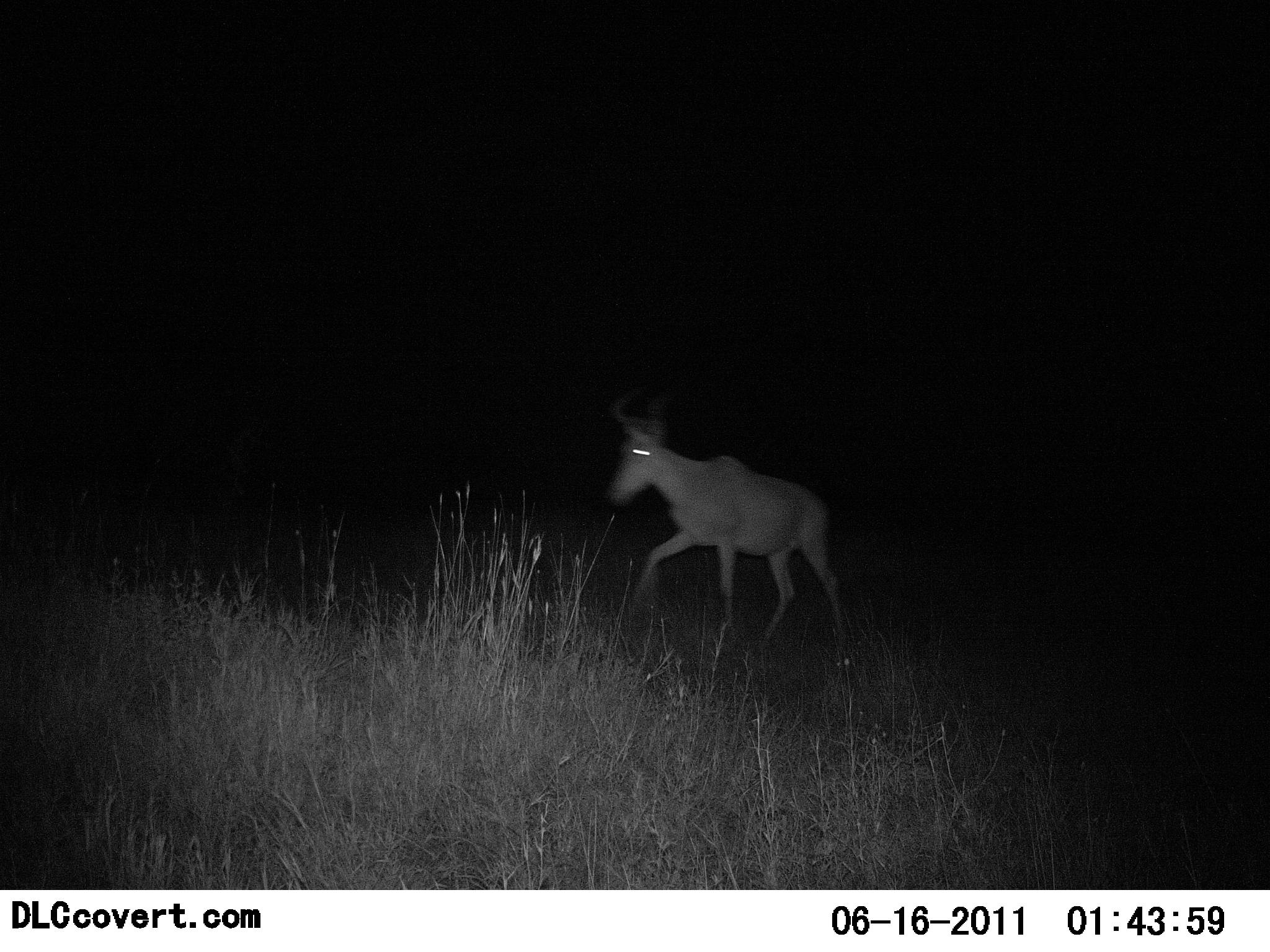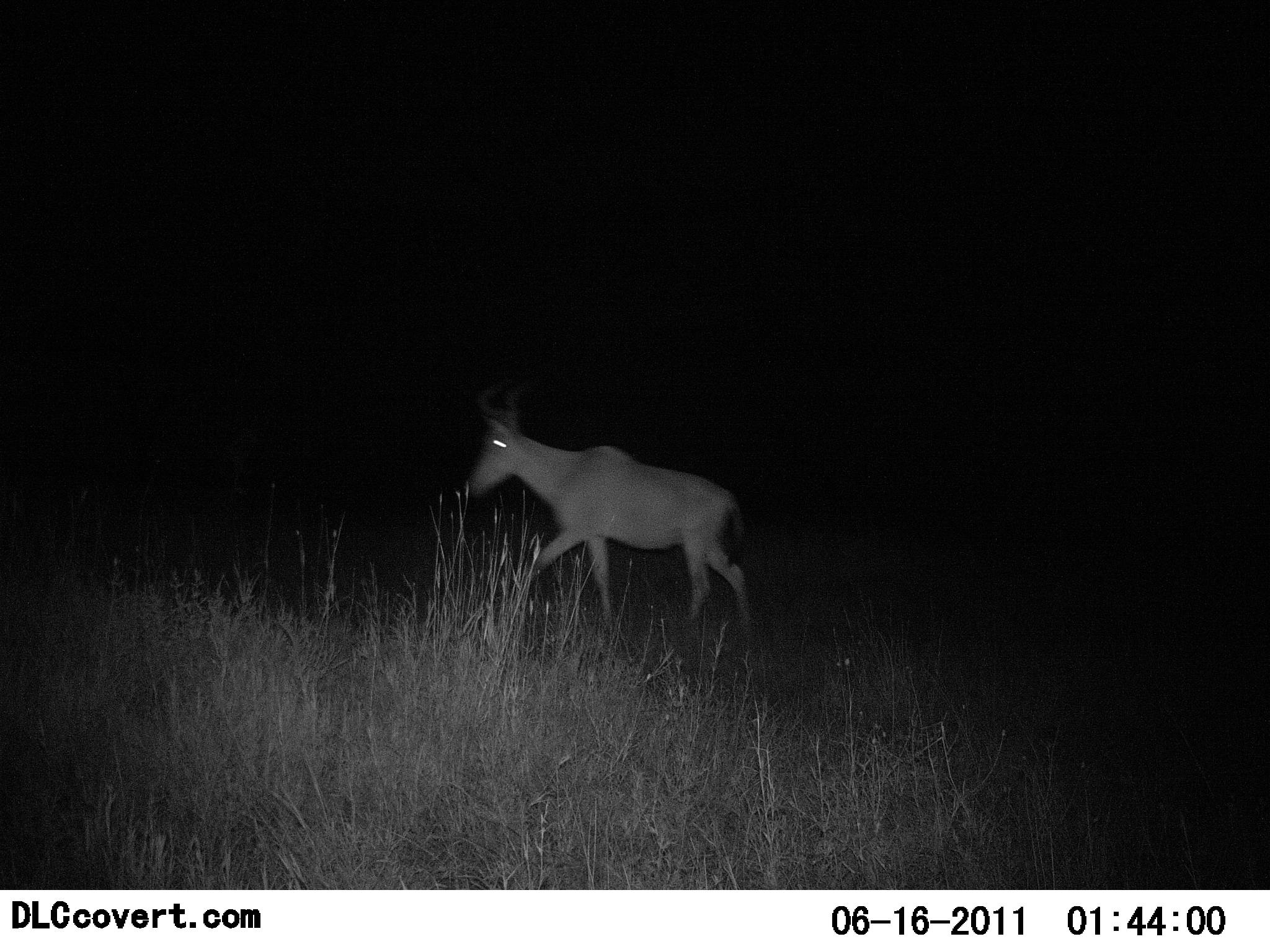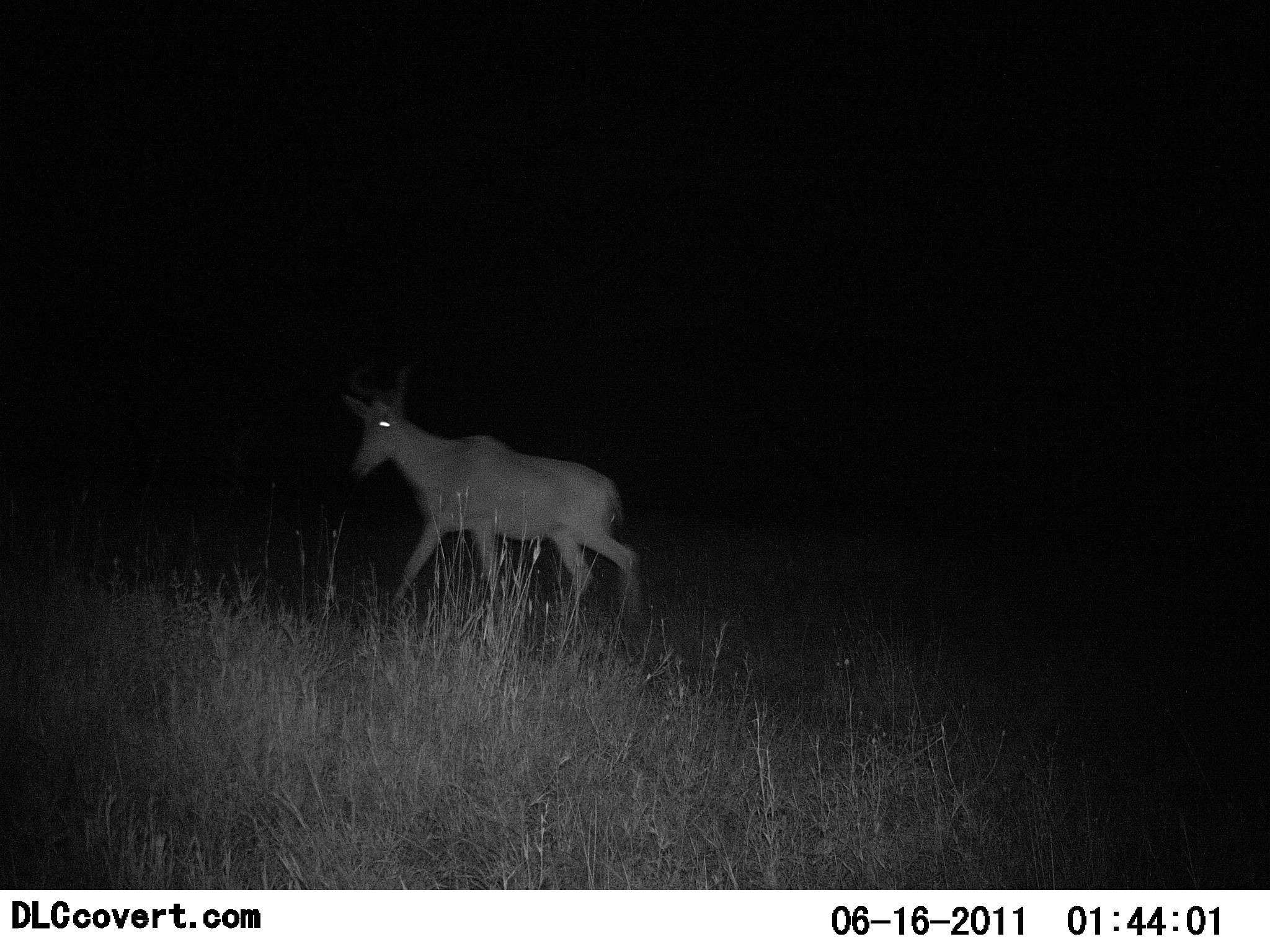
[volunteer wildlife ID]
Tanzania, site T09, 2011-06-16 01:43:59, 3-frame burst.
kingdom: Animalia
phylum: Chordata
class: Mammalia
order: Artiodactyla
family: Bovidae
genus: Alcelaphus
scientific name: Alcelaphus buselaphus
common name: hartebeest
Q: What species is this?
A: Hartebeest (Alcelaphus buselaphus).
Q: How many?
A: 1.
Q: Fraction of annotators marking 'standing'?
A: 0%.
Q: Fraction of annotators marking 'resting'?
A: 0%.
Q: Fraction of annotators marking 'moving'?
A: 100%.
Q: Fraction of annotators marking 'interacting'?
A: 0%.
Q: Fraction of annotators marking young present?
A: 0%.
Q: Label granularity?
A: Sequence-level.